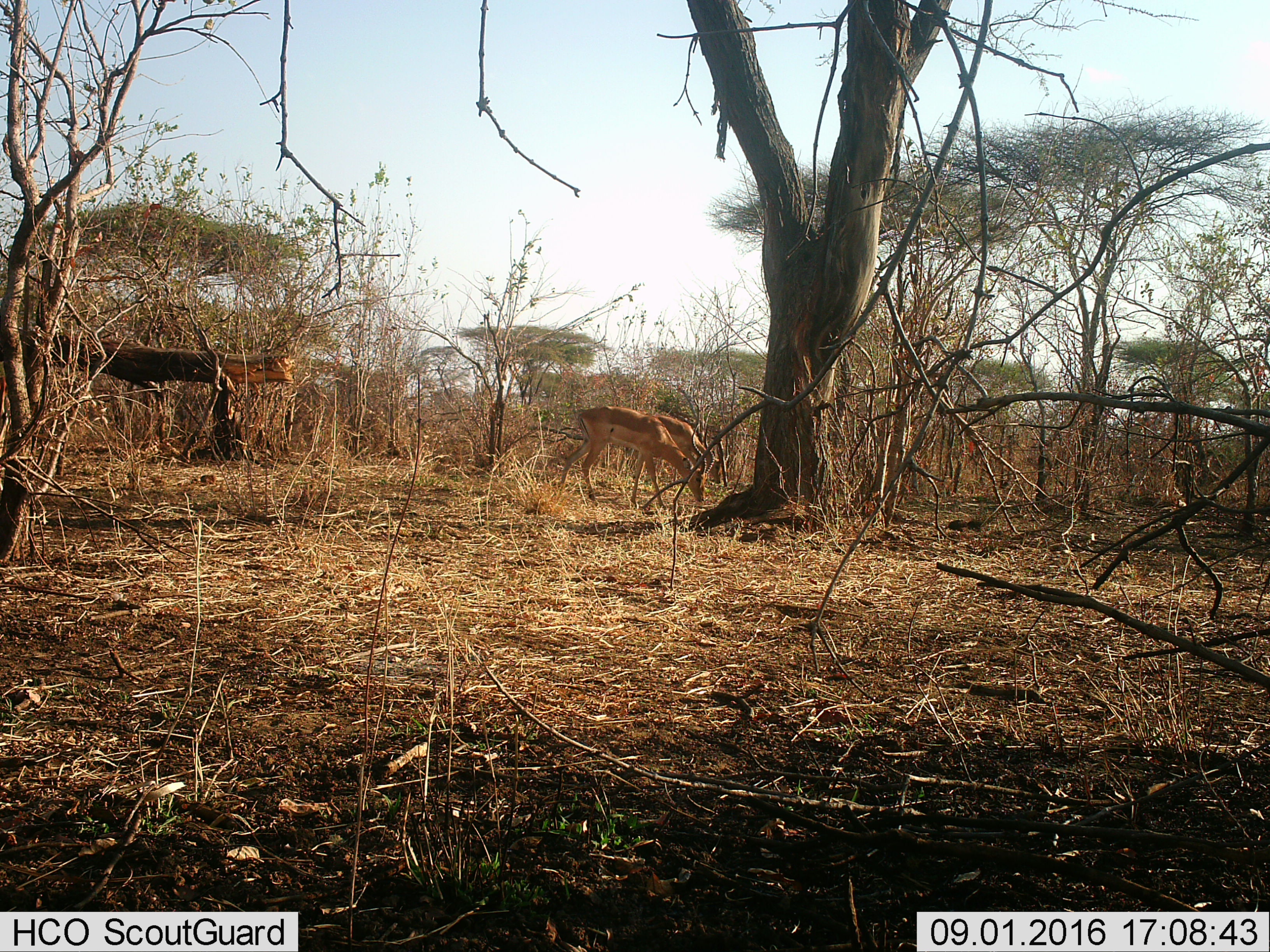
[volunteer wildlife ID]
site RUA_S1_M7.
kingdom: Animalia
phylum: Chordata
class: Mammalia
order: Artiodactyla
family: Bovidae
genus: Aepyceros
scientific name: Aepyceros melampus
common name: impala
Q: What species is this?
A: Impala (Aepyceros melampus).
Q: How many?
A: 2.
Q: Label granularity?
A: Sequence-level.